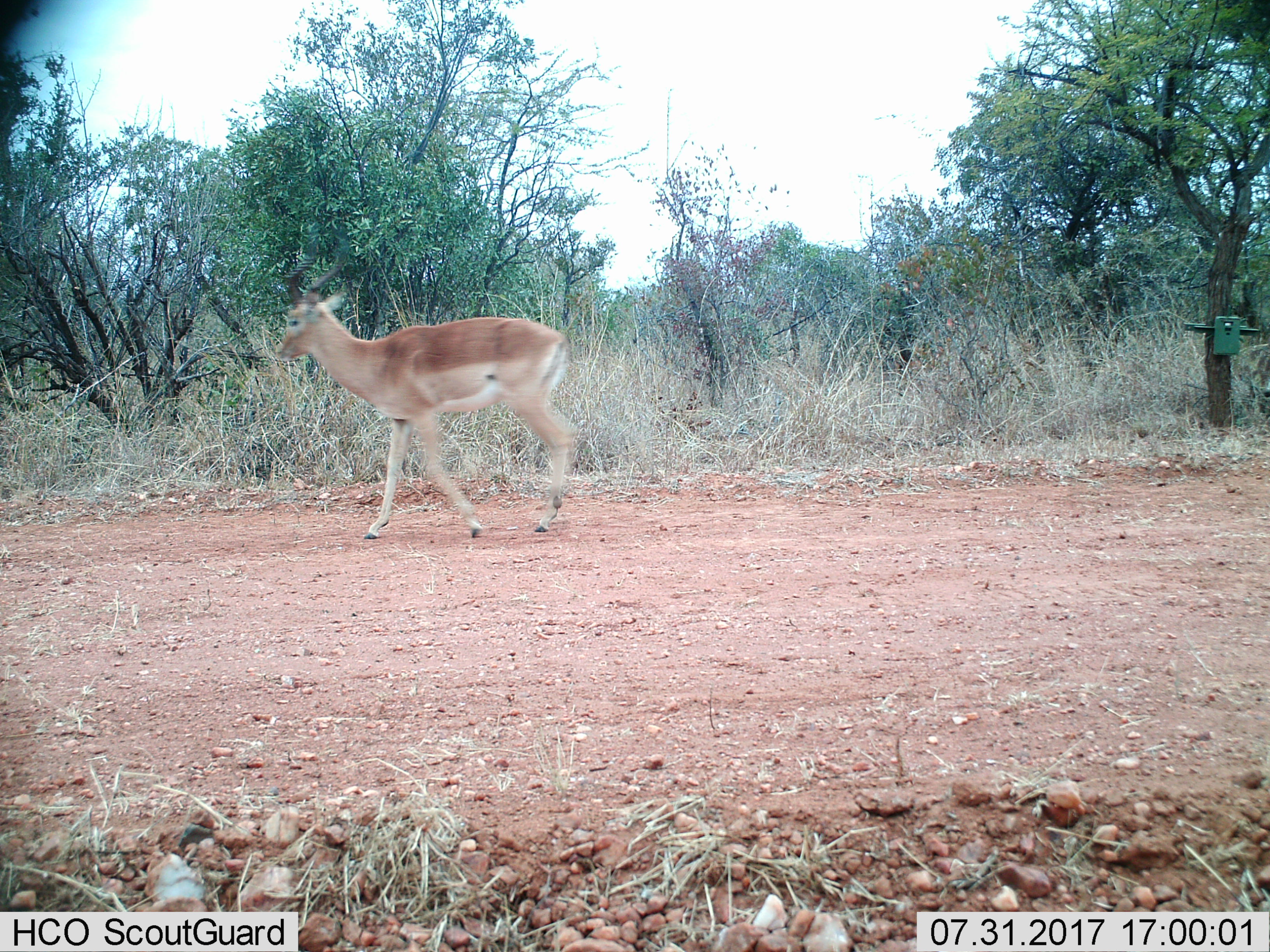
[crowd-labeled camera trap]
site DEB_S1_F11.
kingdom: Animalia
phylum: Chordata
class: Mammalia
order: Artiodactyla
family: Bovidae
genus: Aepyceros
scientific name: Aepyceros melampus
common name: impala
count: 1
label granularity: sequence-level